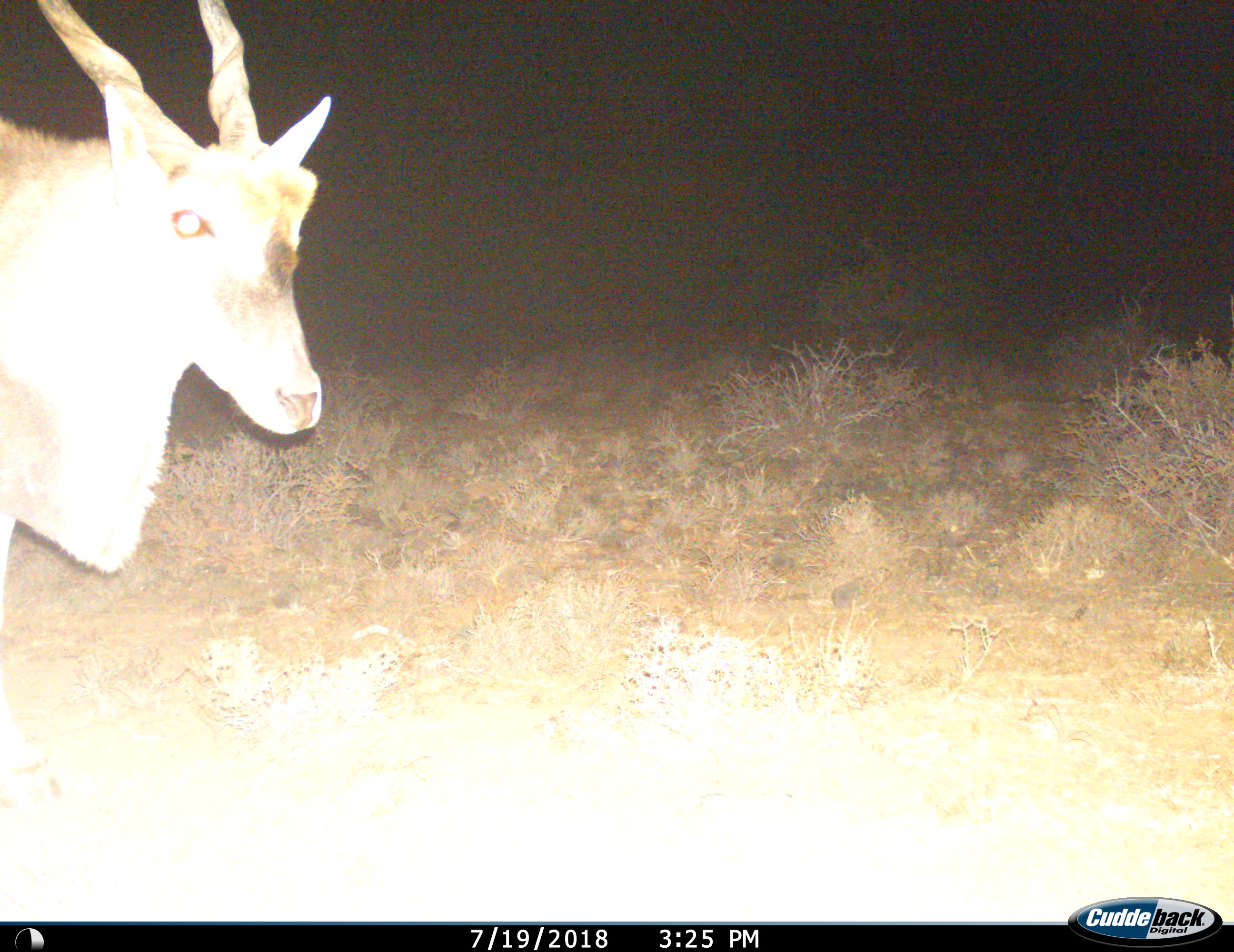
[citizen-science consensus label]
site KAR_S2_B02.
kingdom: Animalia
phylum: Chordata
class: Mammalia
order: Artiodactyla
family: Bovidae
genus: Tragelaphus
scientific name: Tragelaphus oryx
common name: eland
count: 1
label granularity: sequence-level